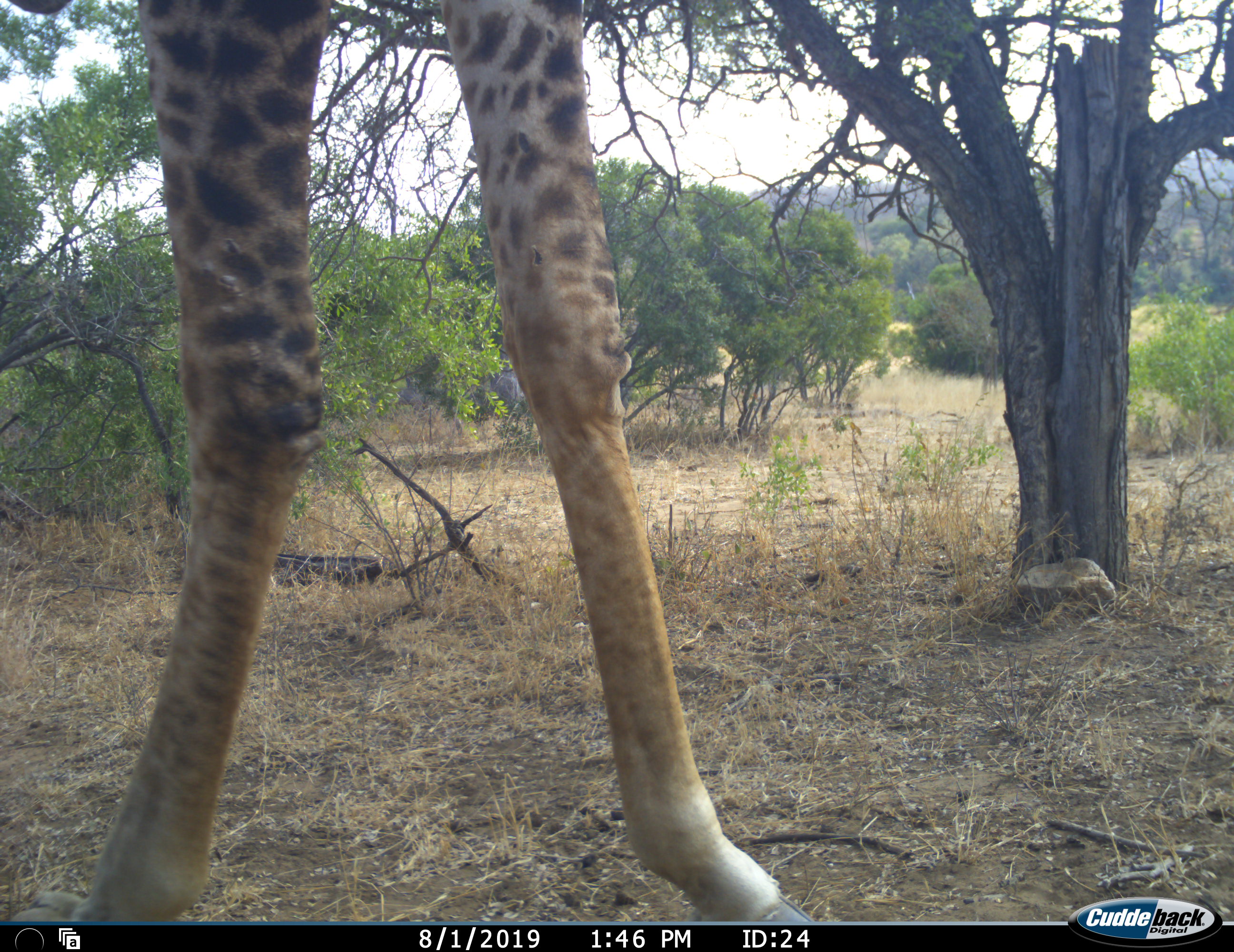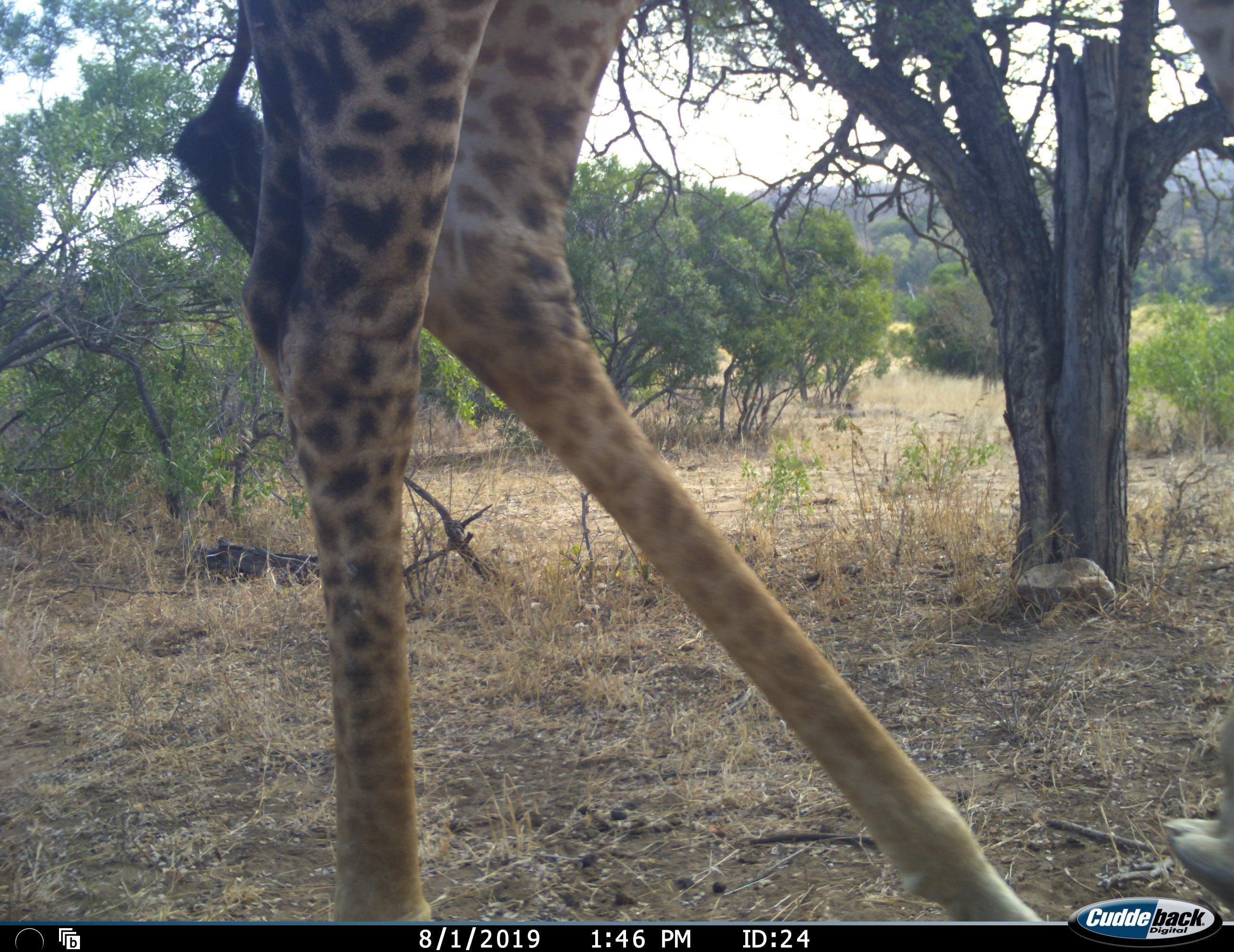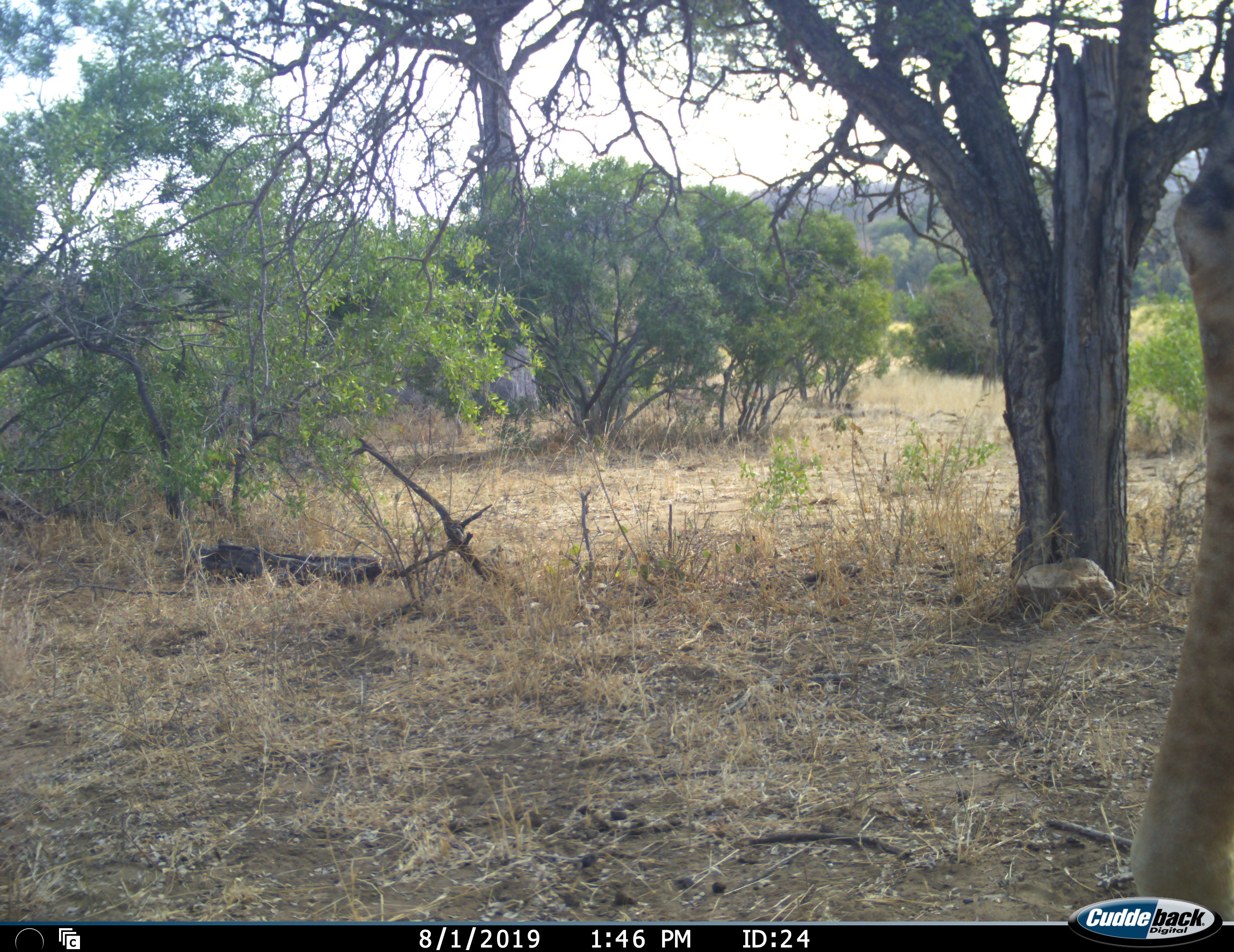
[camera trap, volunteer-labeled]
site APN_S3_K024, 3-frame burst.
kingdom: Animalia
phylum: Chordata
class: Mammalia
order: Artiodactyla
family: Giraffidae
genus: Giraffa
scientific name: Giraffa camelopardalis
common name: giraffe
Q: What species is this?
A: Giraffe (Giraffa camelopardalis).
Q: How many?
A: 1.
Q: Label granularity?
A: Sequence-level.